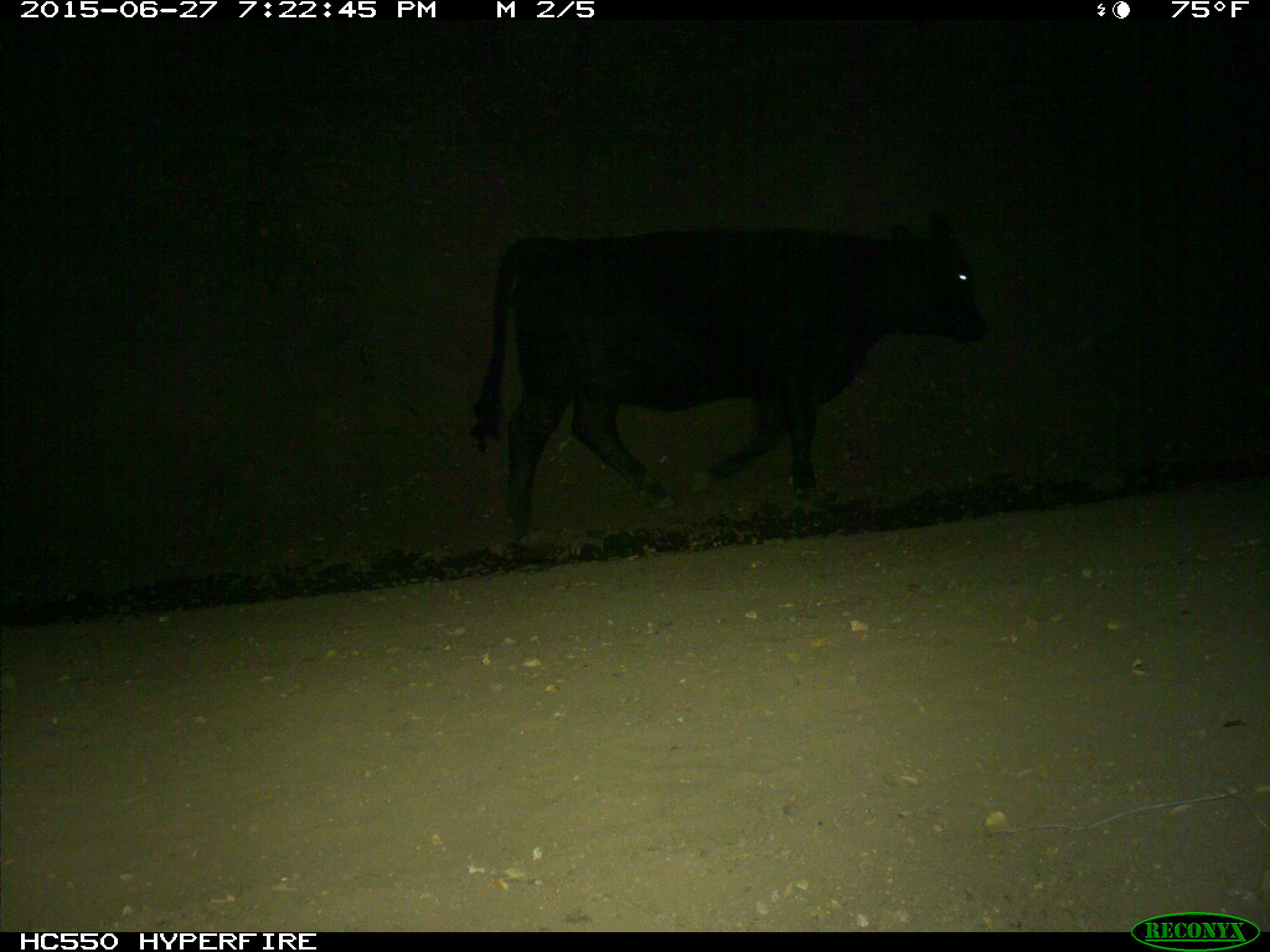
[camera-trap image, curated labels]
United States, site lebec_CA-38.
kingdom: Animalia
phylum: Chordata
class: Mammalia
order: Artiodactyla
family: Bovidae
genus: Bos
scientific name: Bos taurus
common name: domestic cow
Bos taurus (domestic cow).